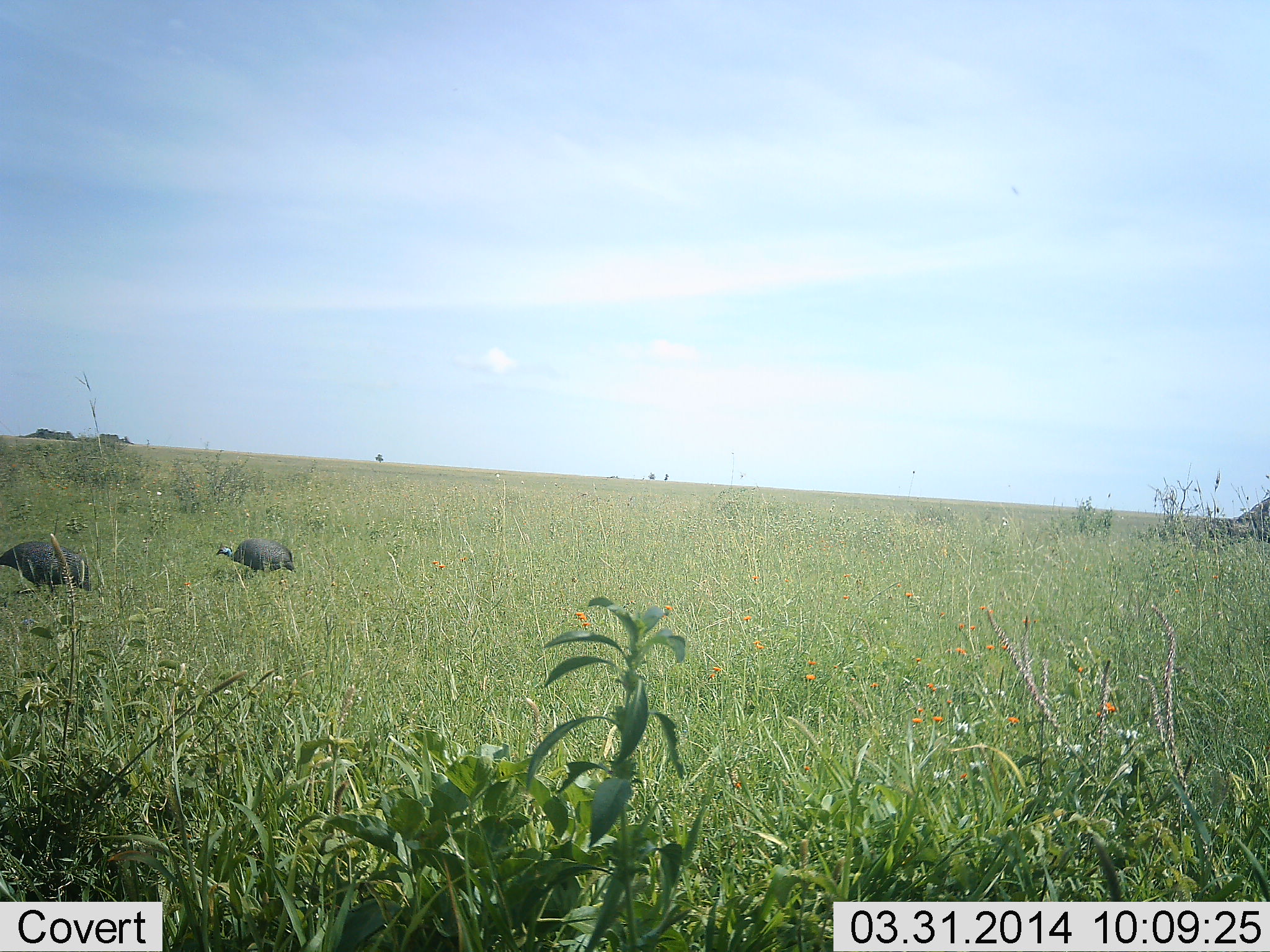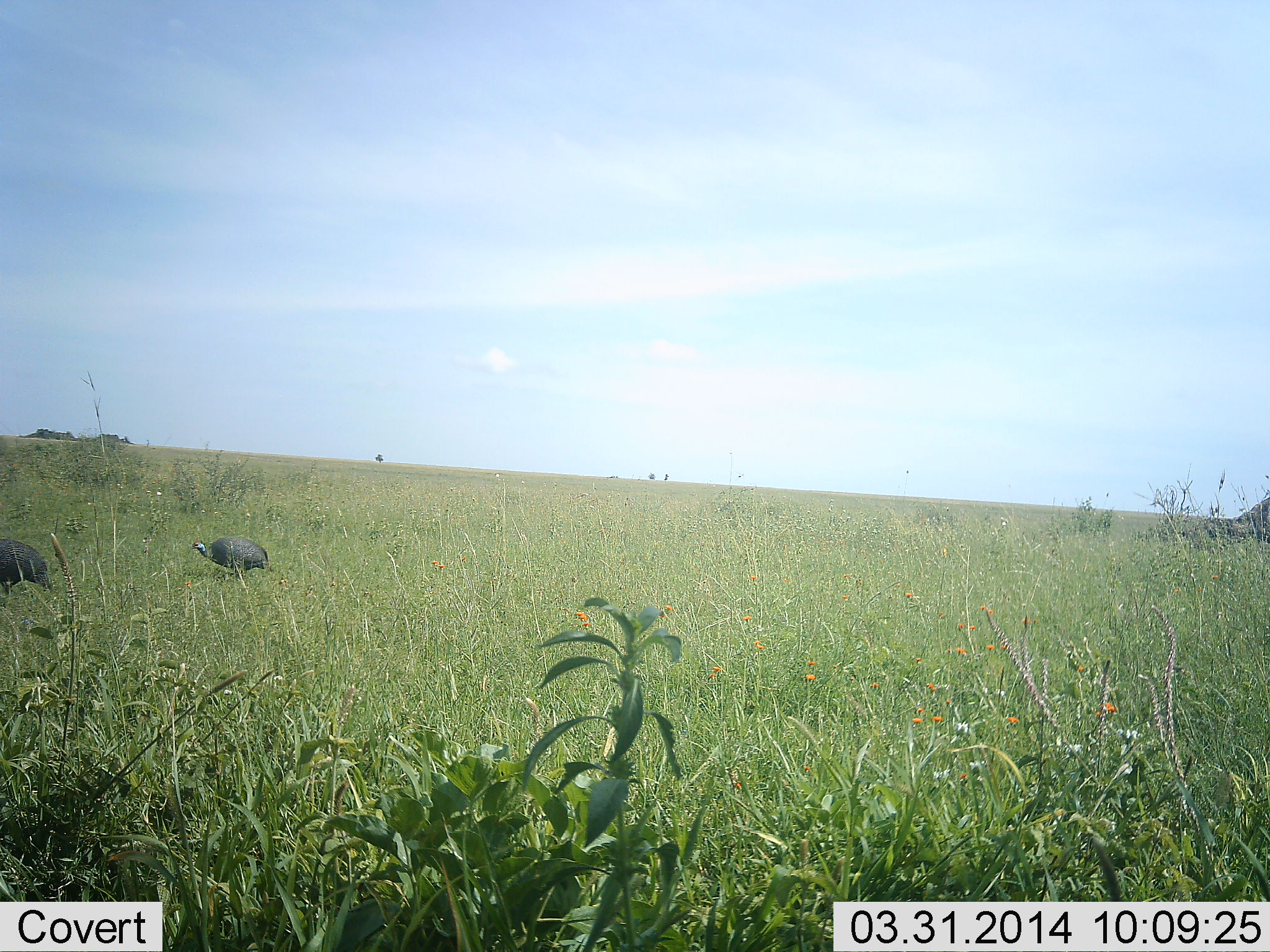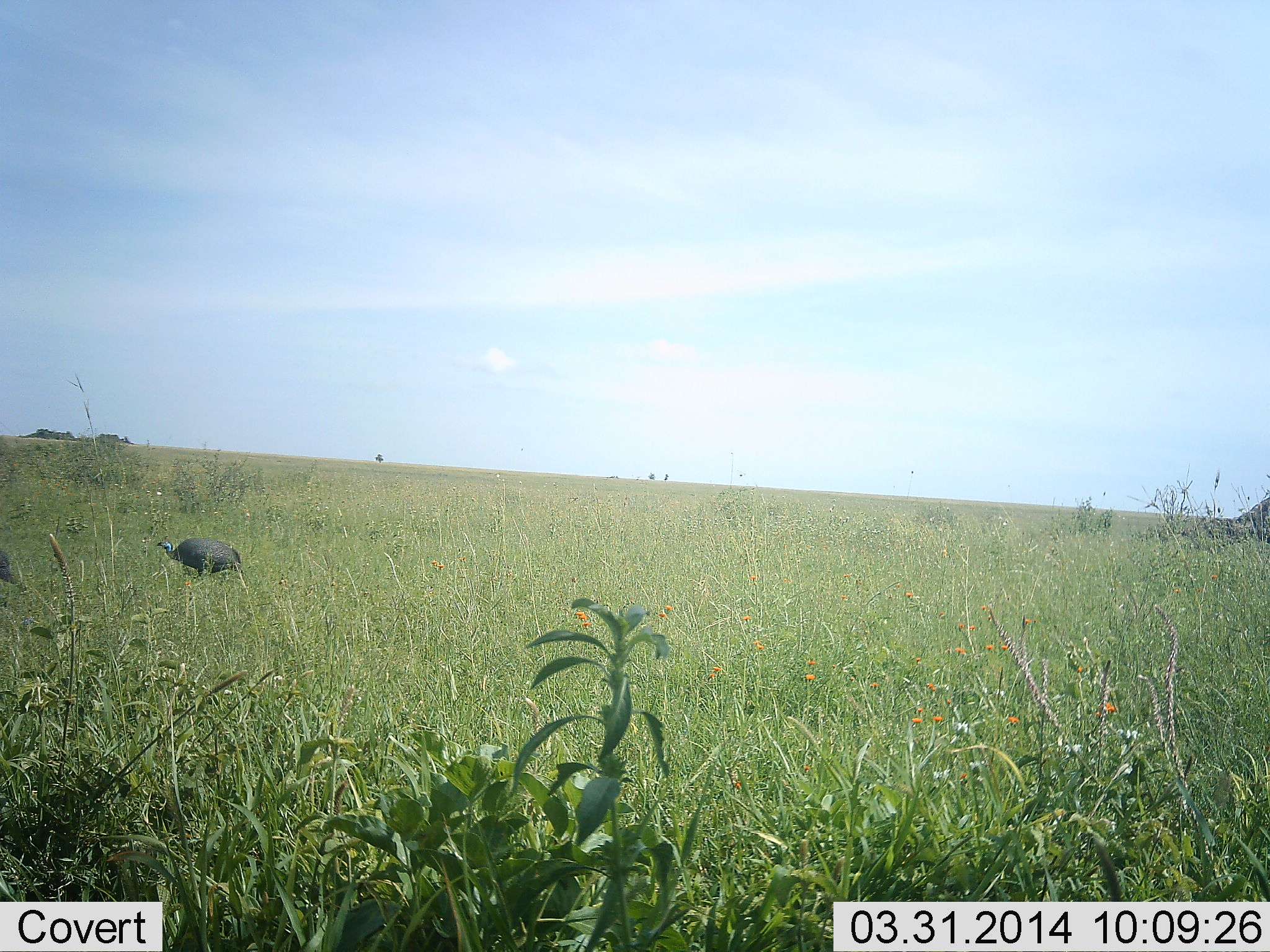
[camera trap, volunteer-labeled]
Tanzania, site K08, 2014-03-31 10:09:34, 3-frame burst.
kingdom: Animalia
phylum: Chordata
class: Aves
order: Galliformes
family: Numididae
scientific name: Numididae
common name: guinea fowl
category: guineafowl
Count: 2.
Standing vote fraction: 0%.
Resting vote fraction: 0%.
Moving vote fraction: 100%.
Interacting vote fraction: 0%.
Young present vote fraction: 0%.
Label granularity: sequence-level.